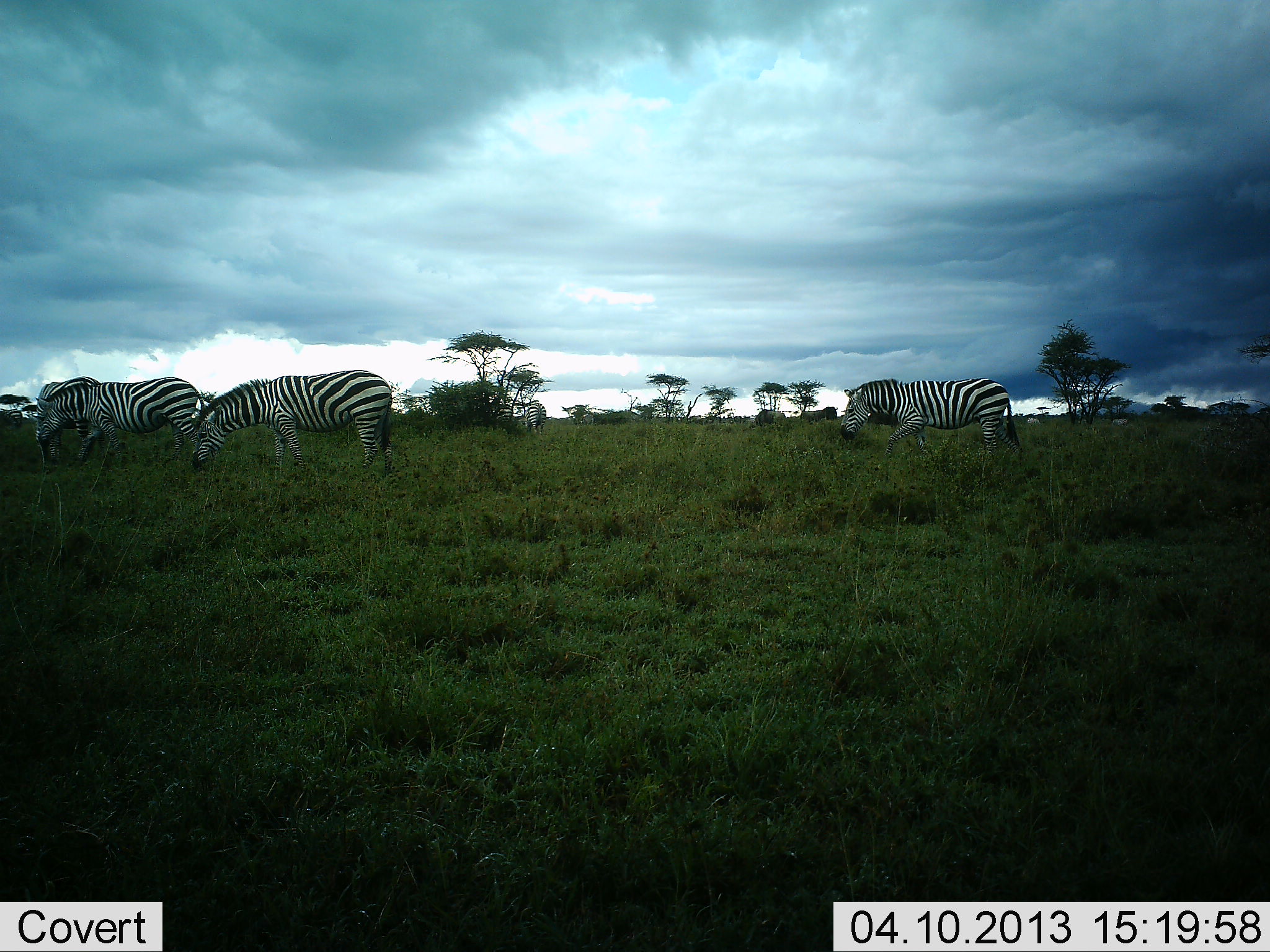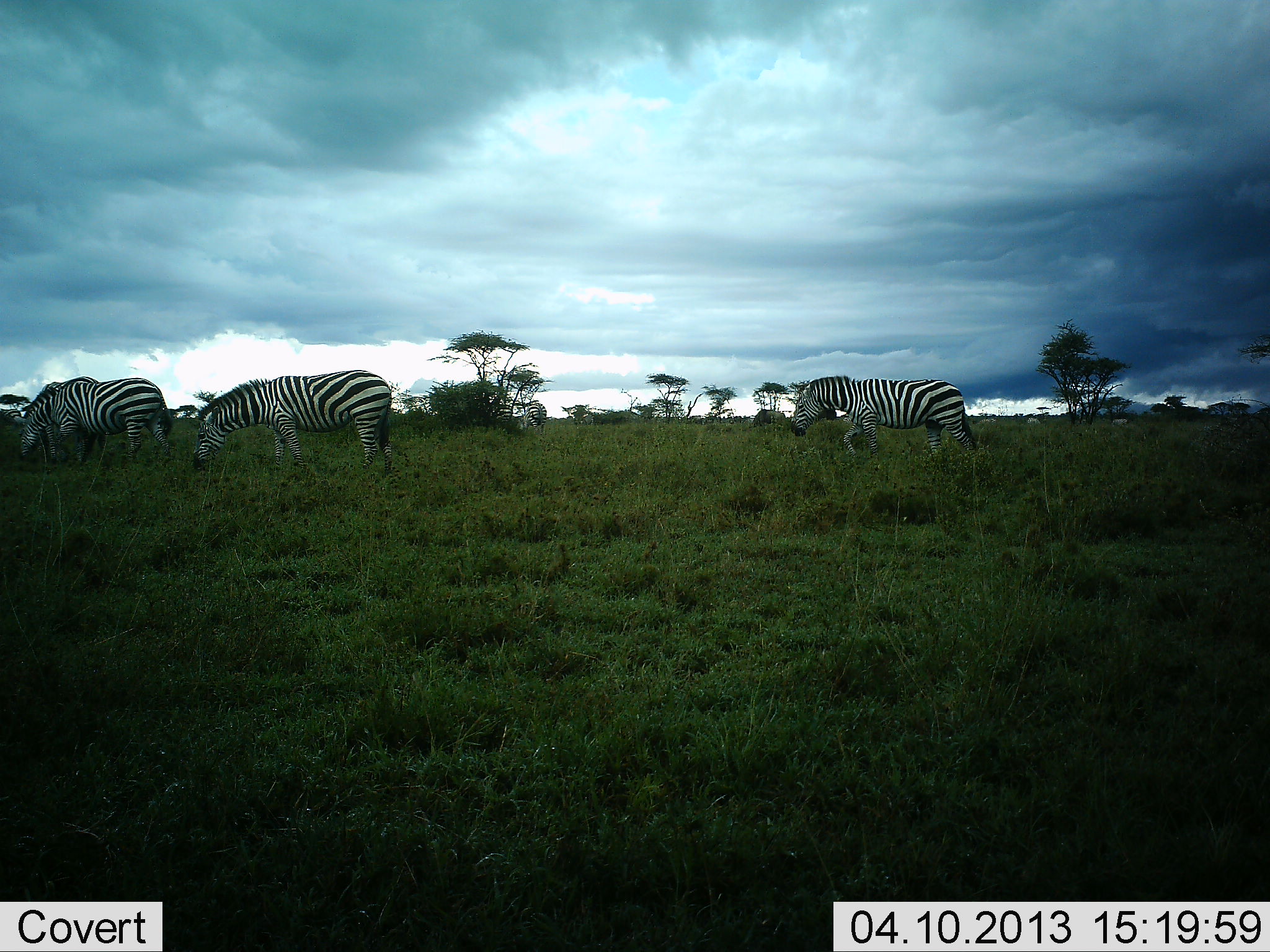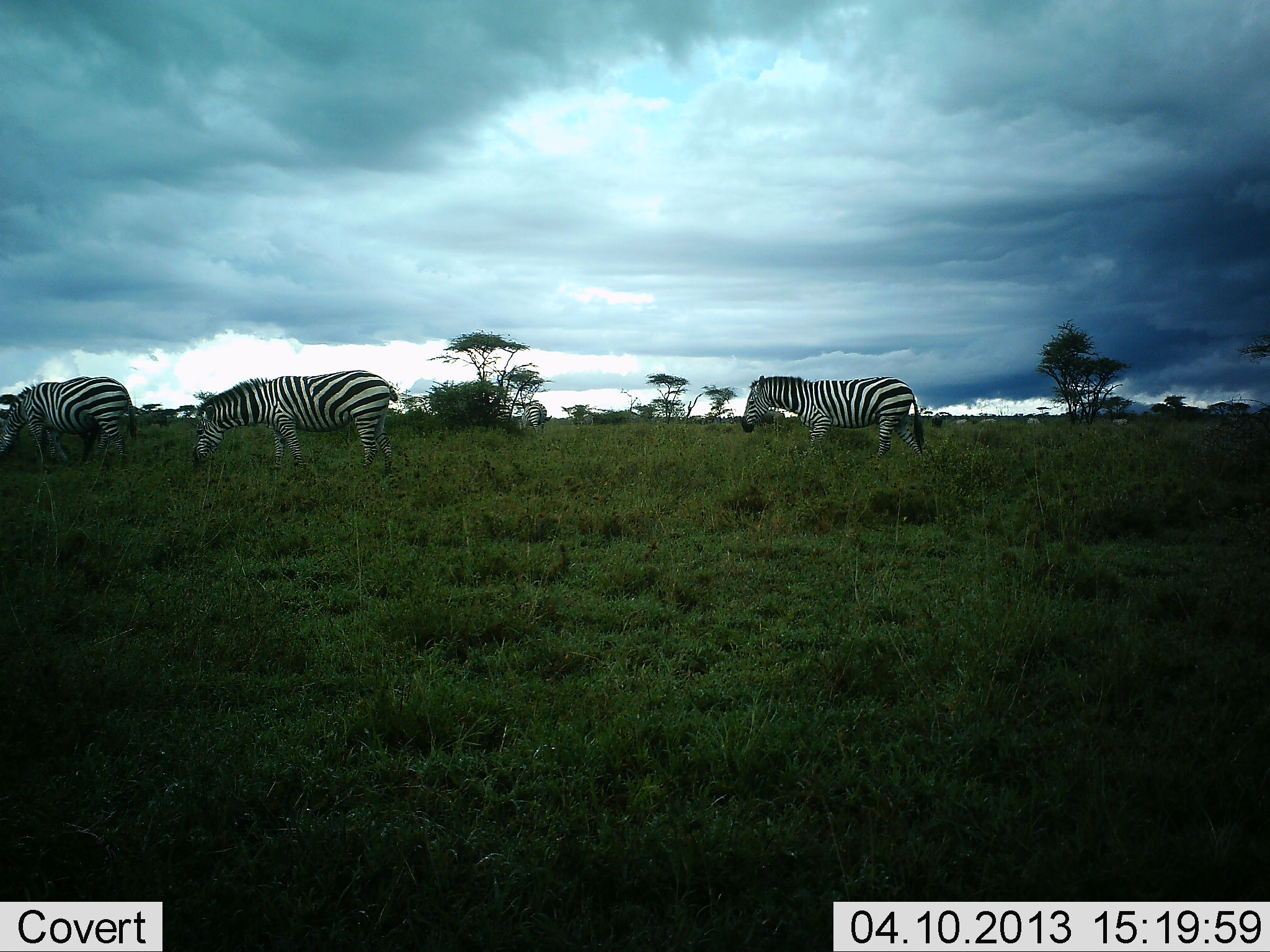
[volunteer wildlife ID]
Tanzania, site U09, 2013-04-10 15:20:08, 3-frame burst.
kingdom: Animalia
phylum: Chordata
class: Mammalia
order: Perissodactyla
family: Equidae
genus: Equus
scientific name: Equus quagga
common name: plains zebra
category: zebra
Zebra (plains zebra) (Equus quagga), count 3. Behavior (volunteer vote fractions): standing 33%, resting 4%, moving 78%, interacting 0%. Young present (vote fraction): 0%. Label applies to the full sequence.